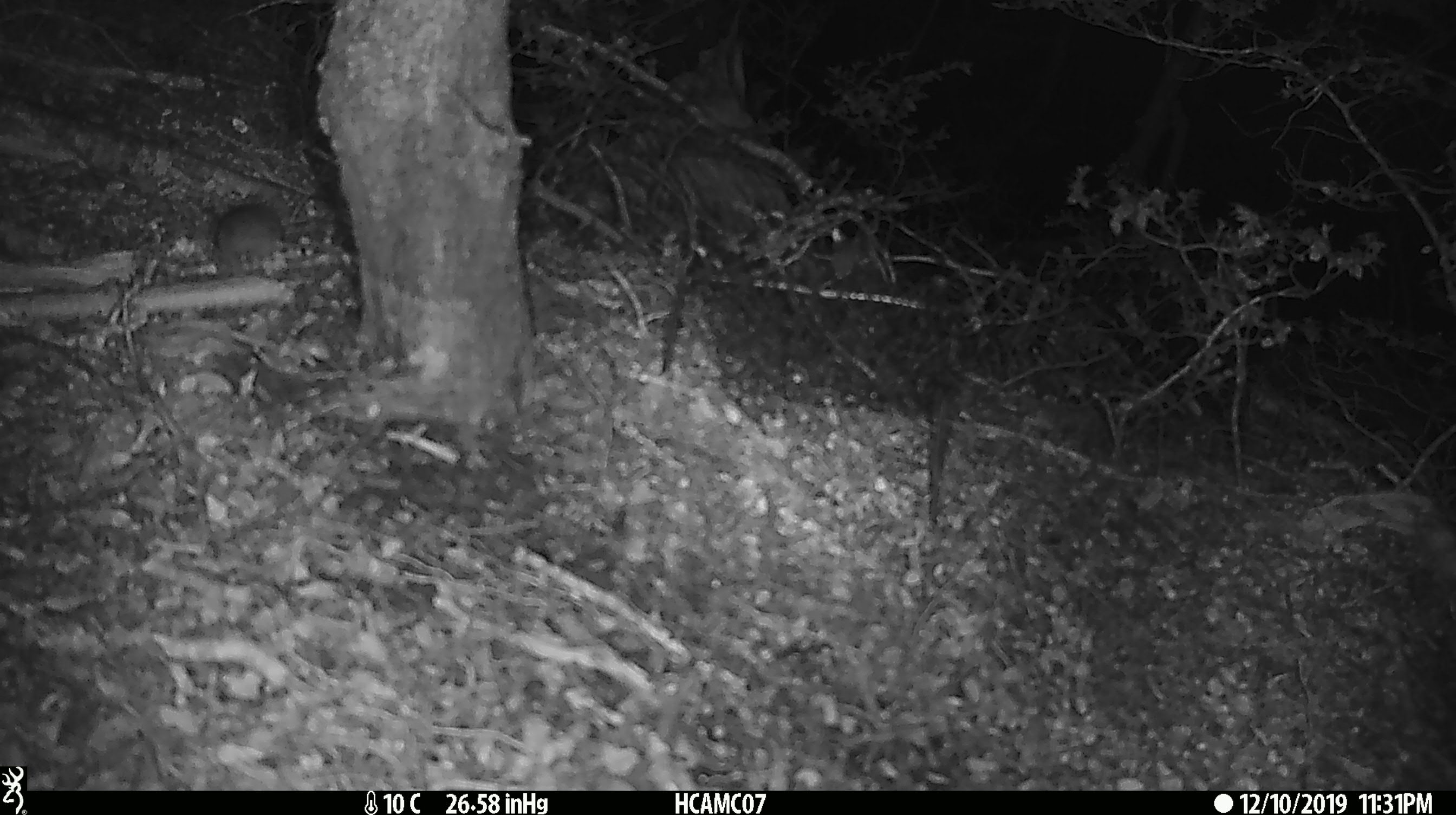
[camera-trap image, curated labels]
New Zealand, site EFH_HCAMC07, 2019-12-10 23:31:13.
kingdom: Animalia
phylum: Chordata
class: Mammalia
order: Rodentia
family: Muridae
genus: Mus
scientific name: Mus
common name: mouse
Mouse (Mus).